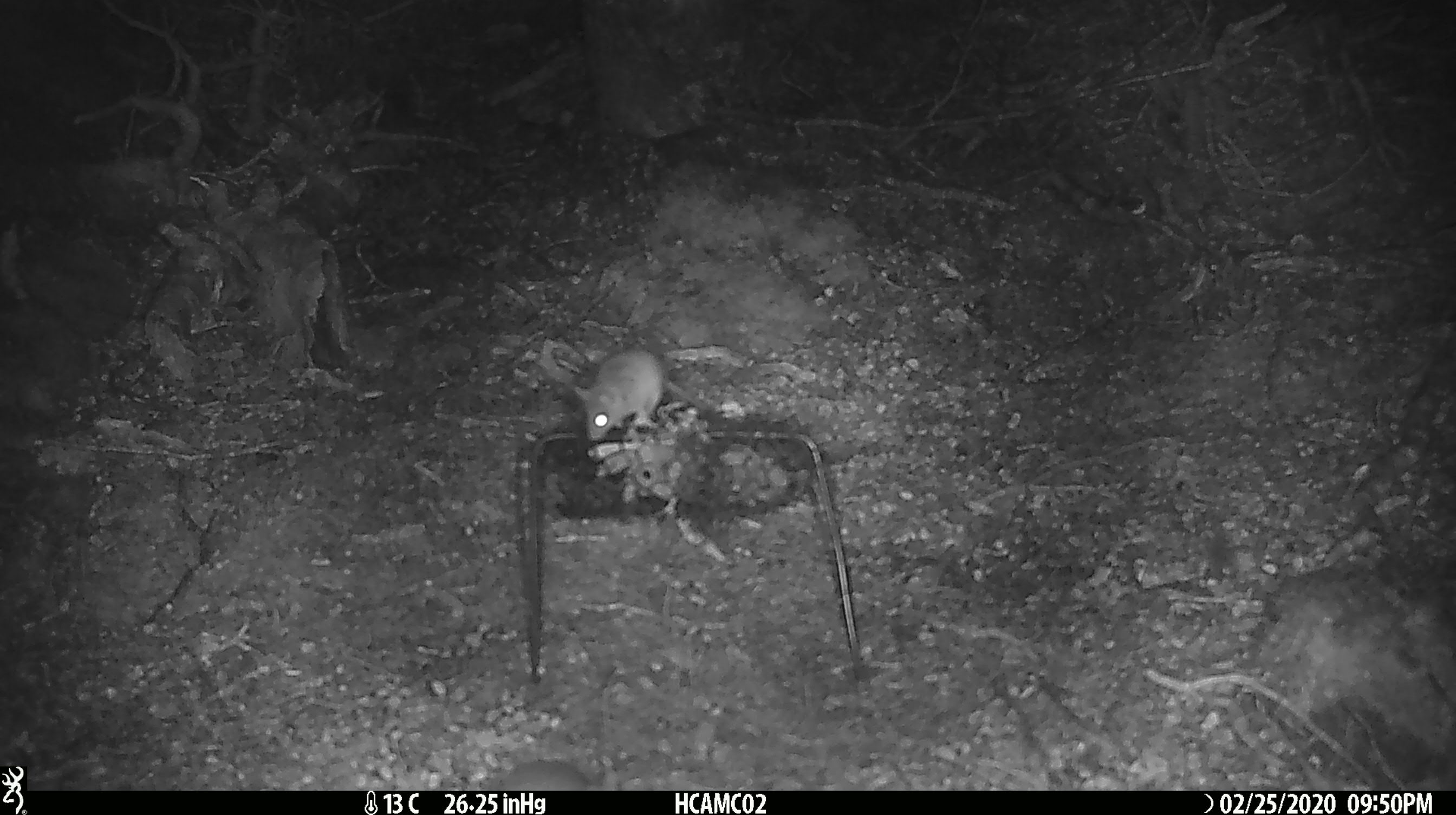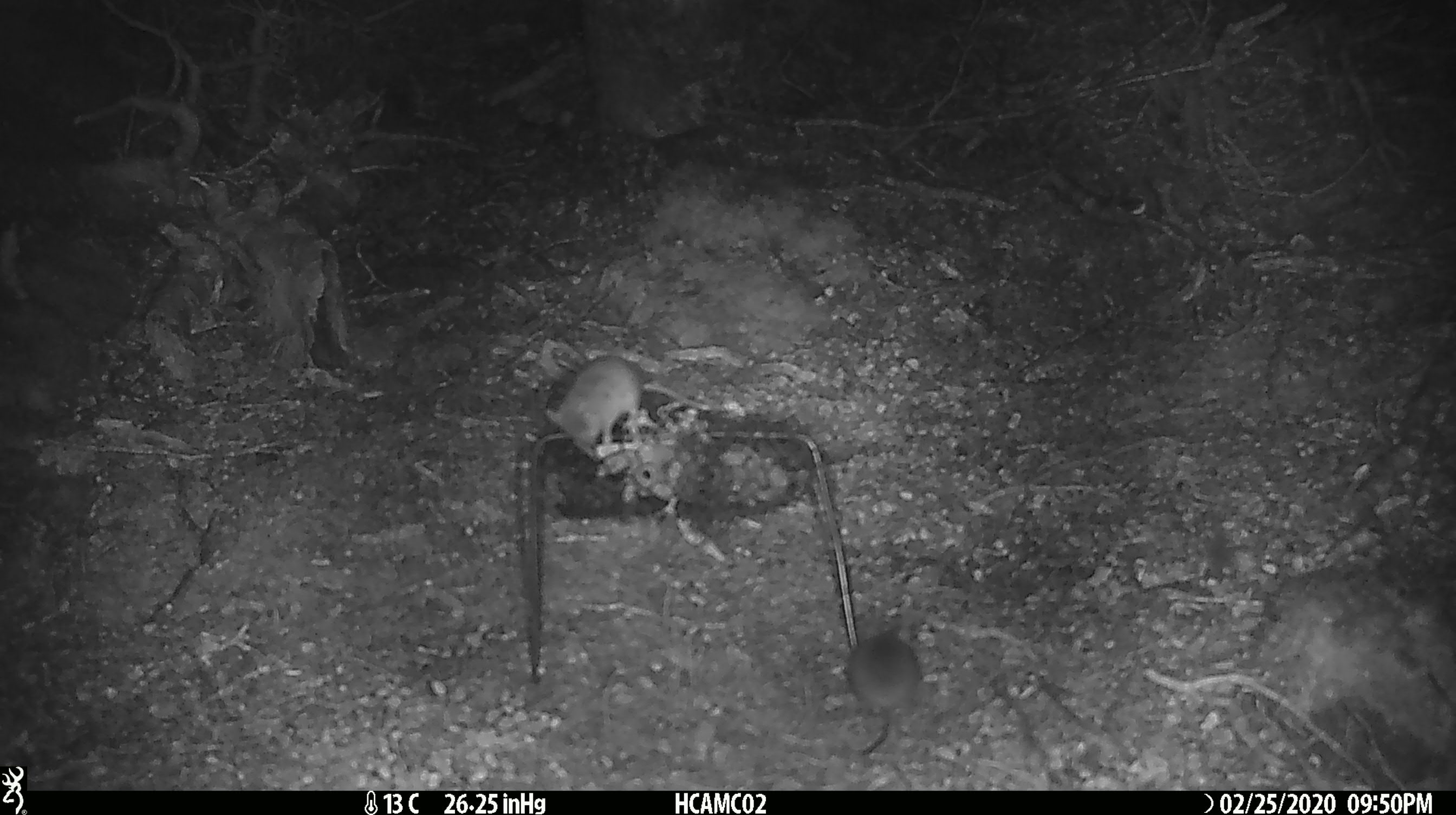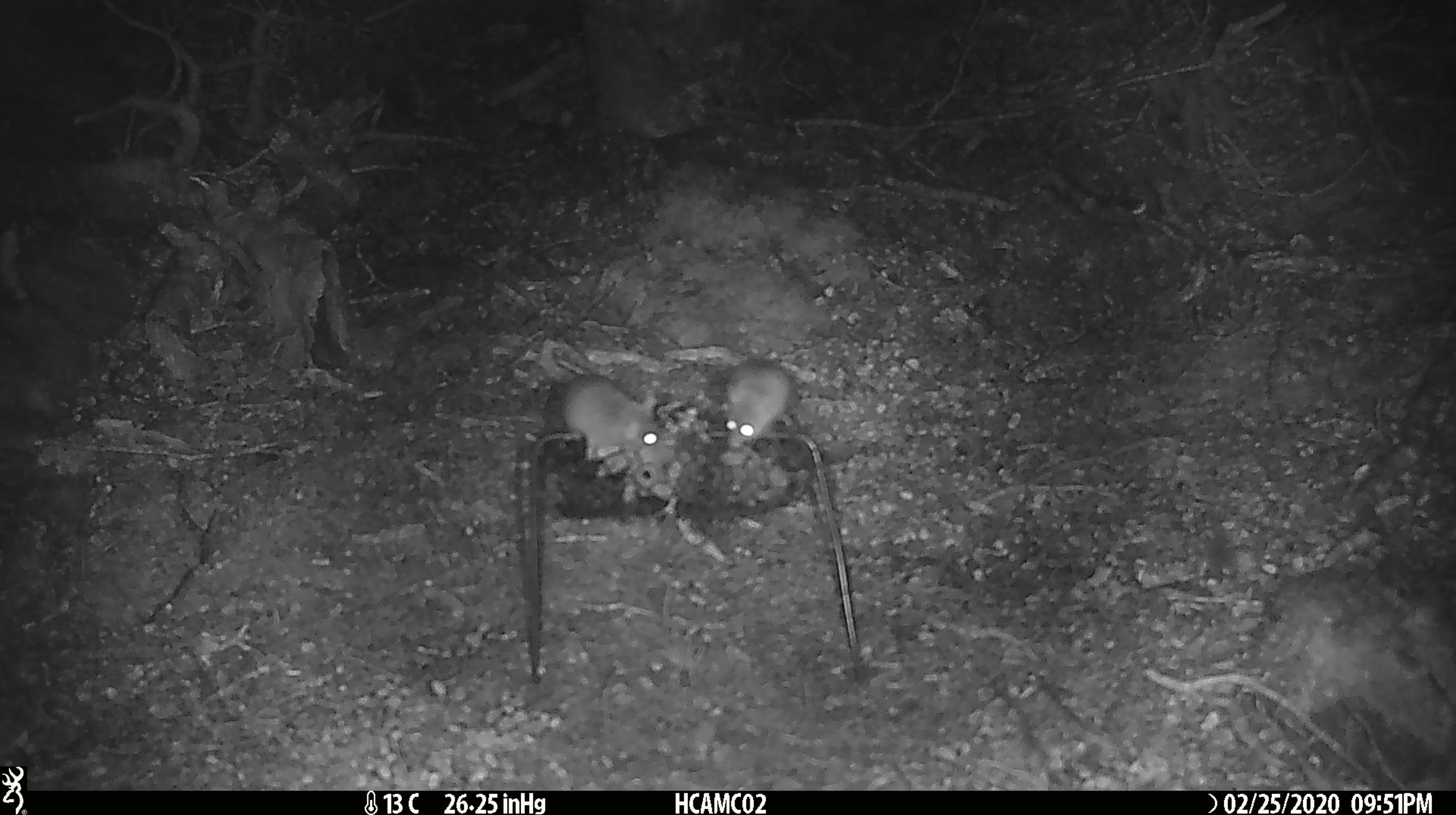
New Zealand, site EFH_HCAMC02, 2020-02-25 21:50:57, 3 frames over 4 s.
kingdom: Animalia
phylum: Chordata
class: Mammalia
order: Rodentia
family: Muridae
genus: Mus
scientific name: Mus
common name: mouse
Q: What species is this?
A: Mouse (Mus).